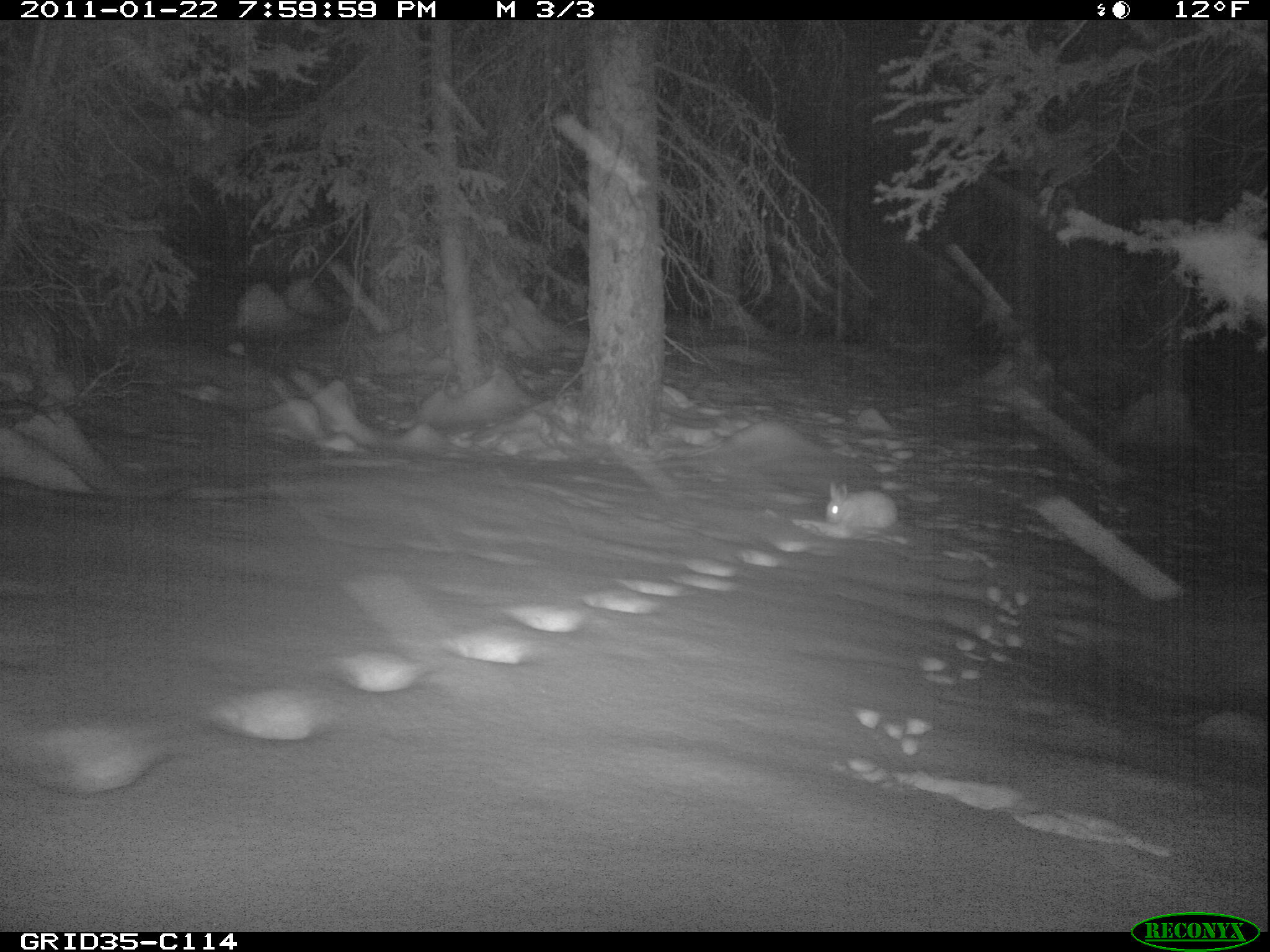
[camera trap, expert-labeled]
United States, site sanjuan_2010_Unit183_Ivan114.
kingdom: Animalia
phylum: Chordata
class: Mammalia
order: Lagomorpha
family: Leporidae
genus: Lepus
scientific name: Lepus americanus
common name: snowshoe hare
Lepus americanus (snowshoe hare).